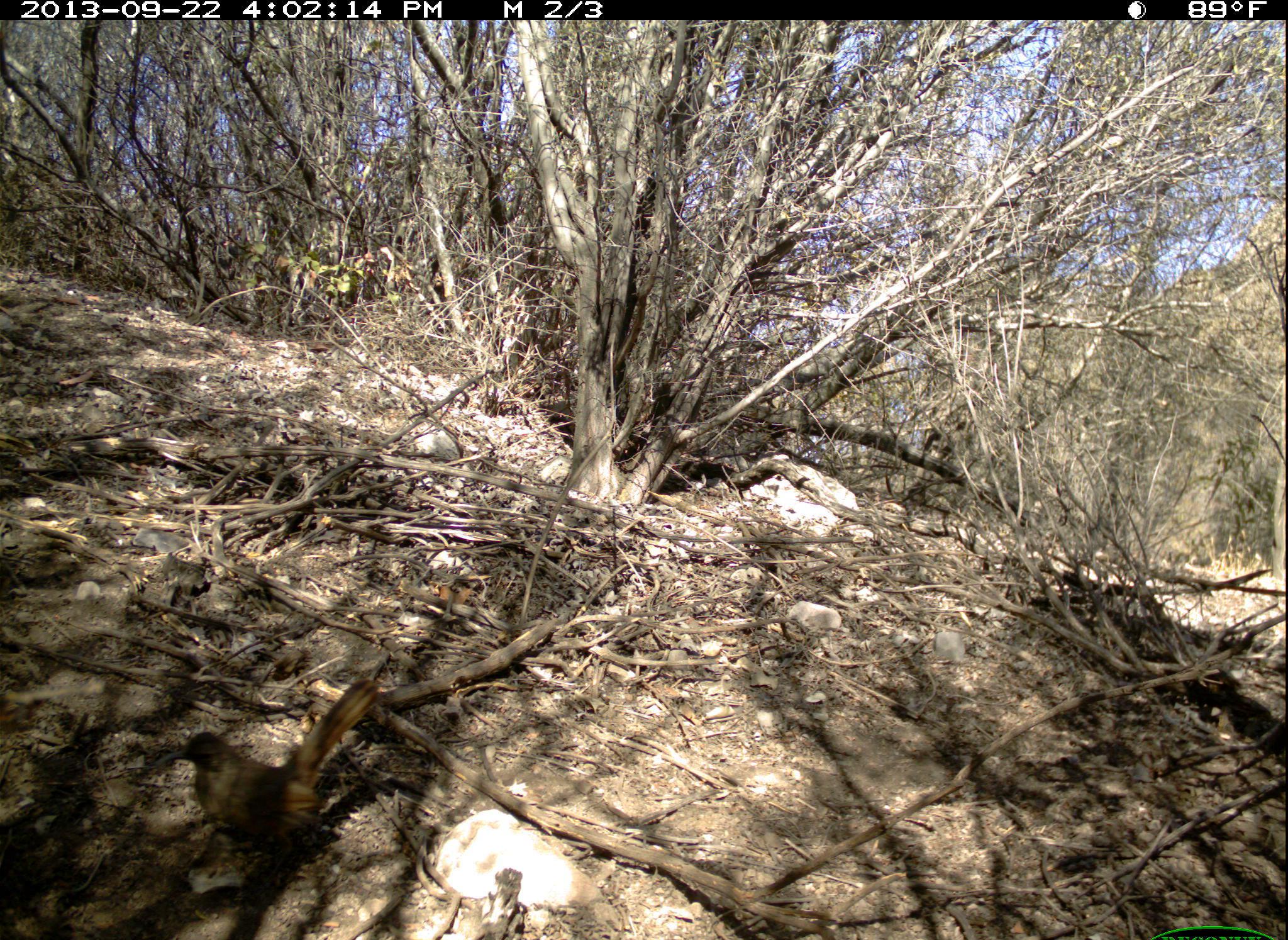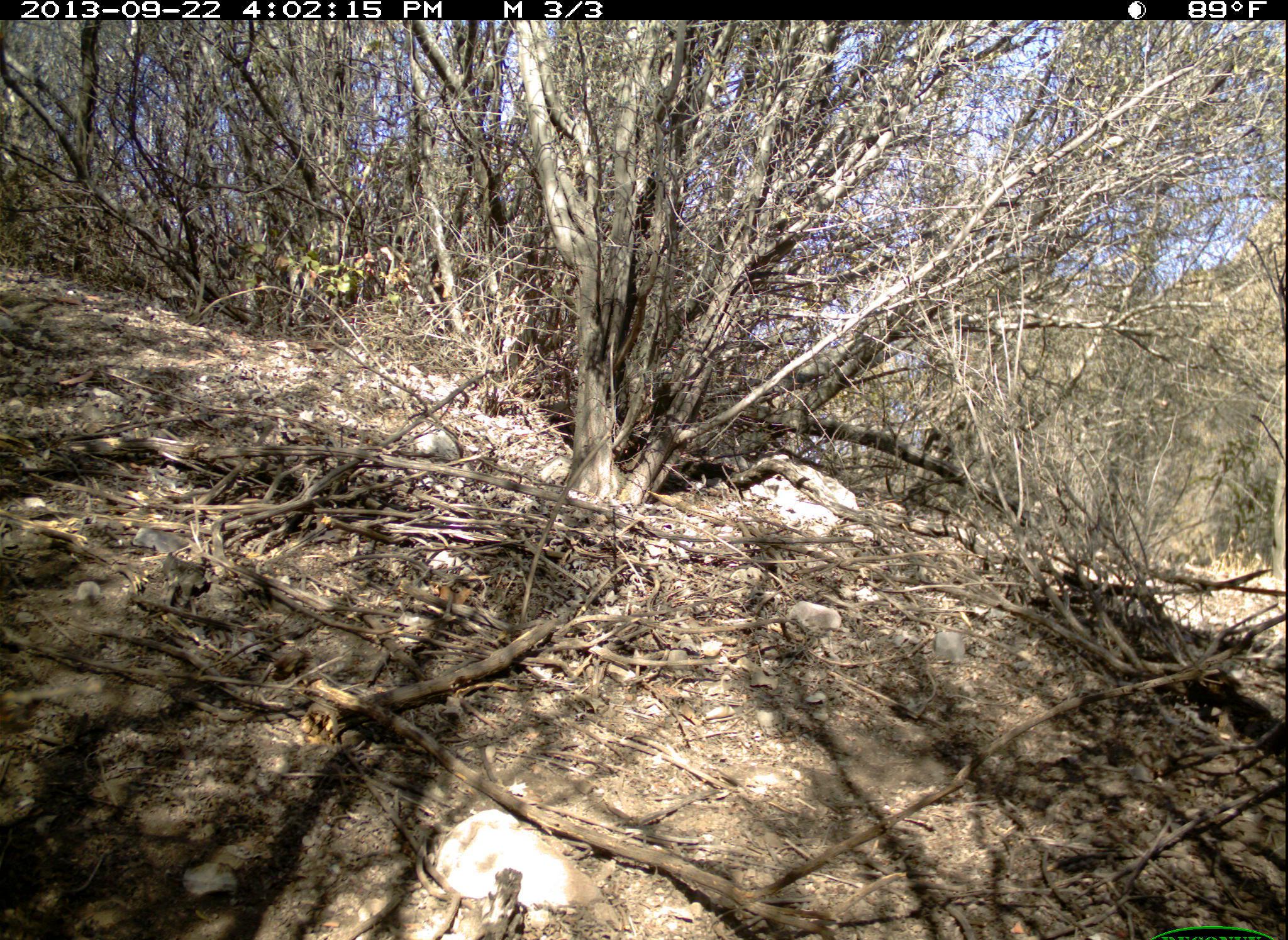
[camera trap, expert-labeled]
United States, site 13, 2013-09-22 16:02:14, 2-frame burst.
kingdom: Animalia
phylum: Chordata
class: Aves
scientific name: Aves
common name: bird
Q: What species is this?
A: Bird (Aves).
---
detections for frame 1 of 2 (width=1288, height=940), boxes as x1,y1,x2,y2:
bird: 152,677,382,836